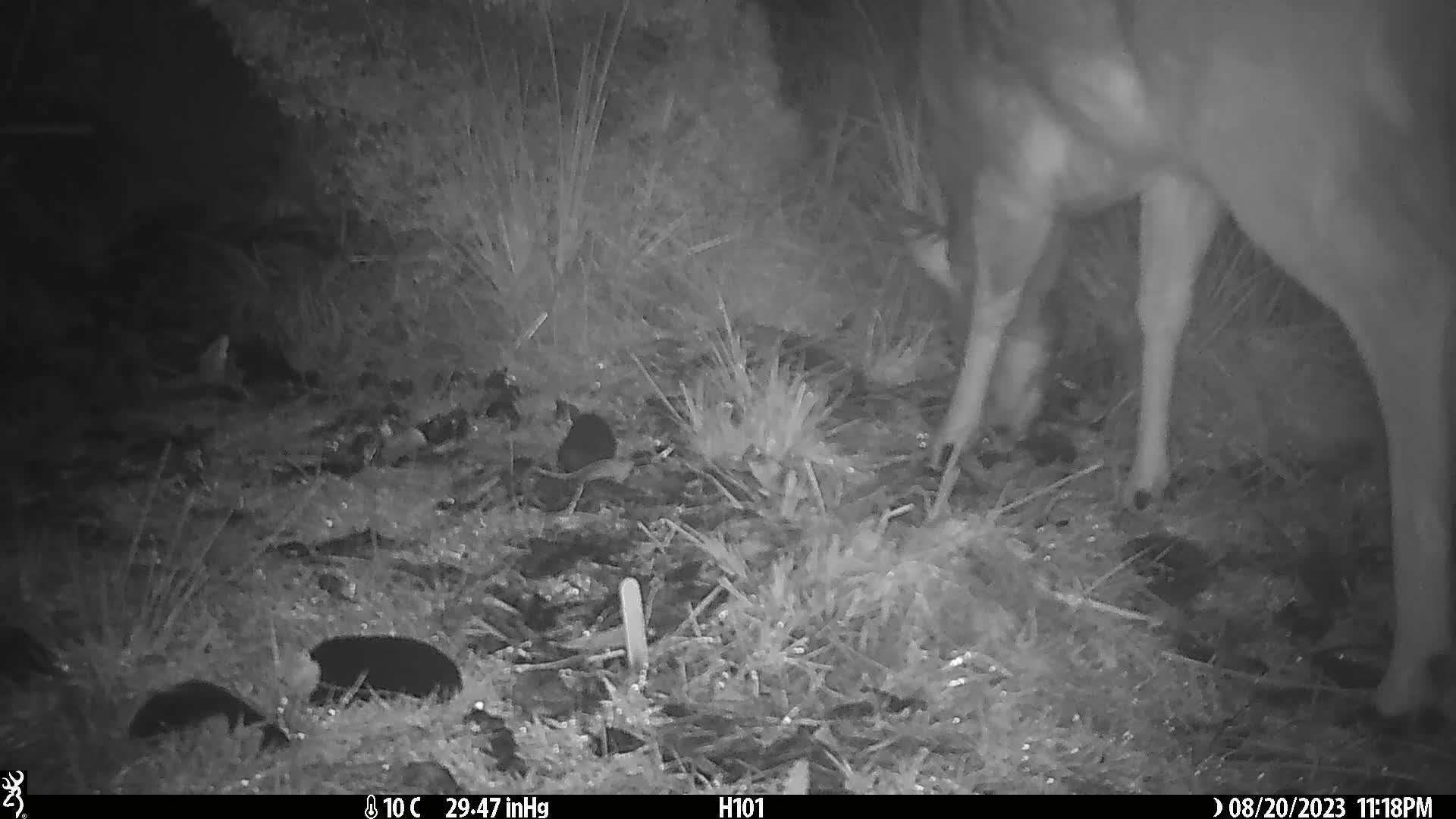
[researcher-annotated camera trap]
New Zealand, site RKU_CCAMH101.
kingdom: Animalia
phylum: Chordata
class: Mammalia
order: Artiodactyla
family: Cervidae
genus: Odocoileus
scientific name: Odocoileus virginianus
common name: white-tailed deer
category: white tailed deer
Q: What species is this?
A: White tailed deer (white-tailed deer) (Odocoileus virginianus).